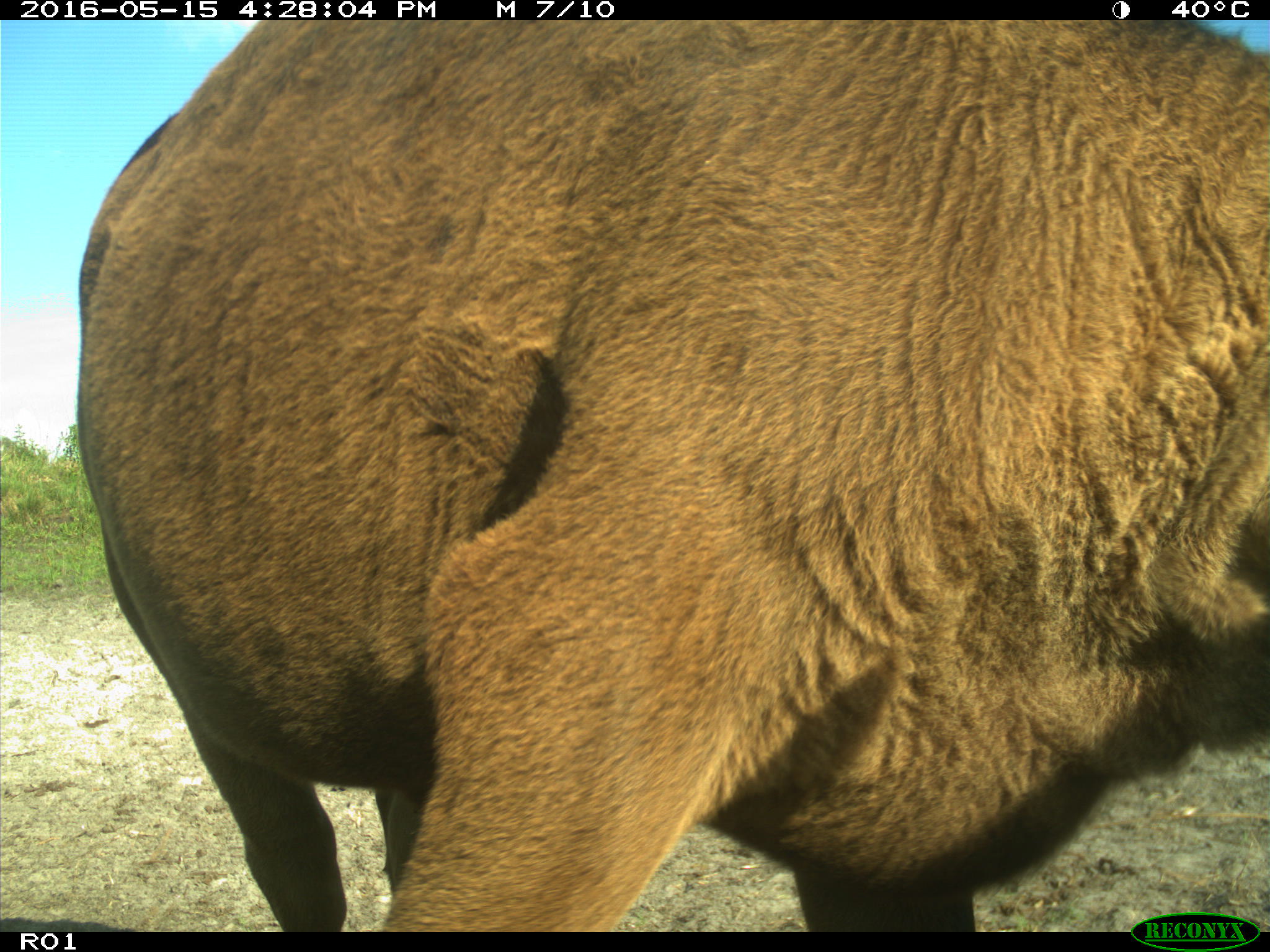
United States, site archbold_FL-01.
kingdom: Animalia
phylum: Chordata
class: Mammalia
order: Artiodactyla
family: Bovidae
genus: Bos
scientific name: Bos taurus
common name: domestic cow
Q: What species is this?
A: Bos taurus (domestic cow).